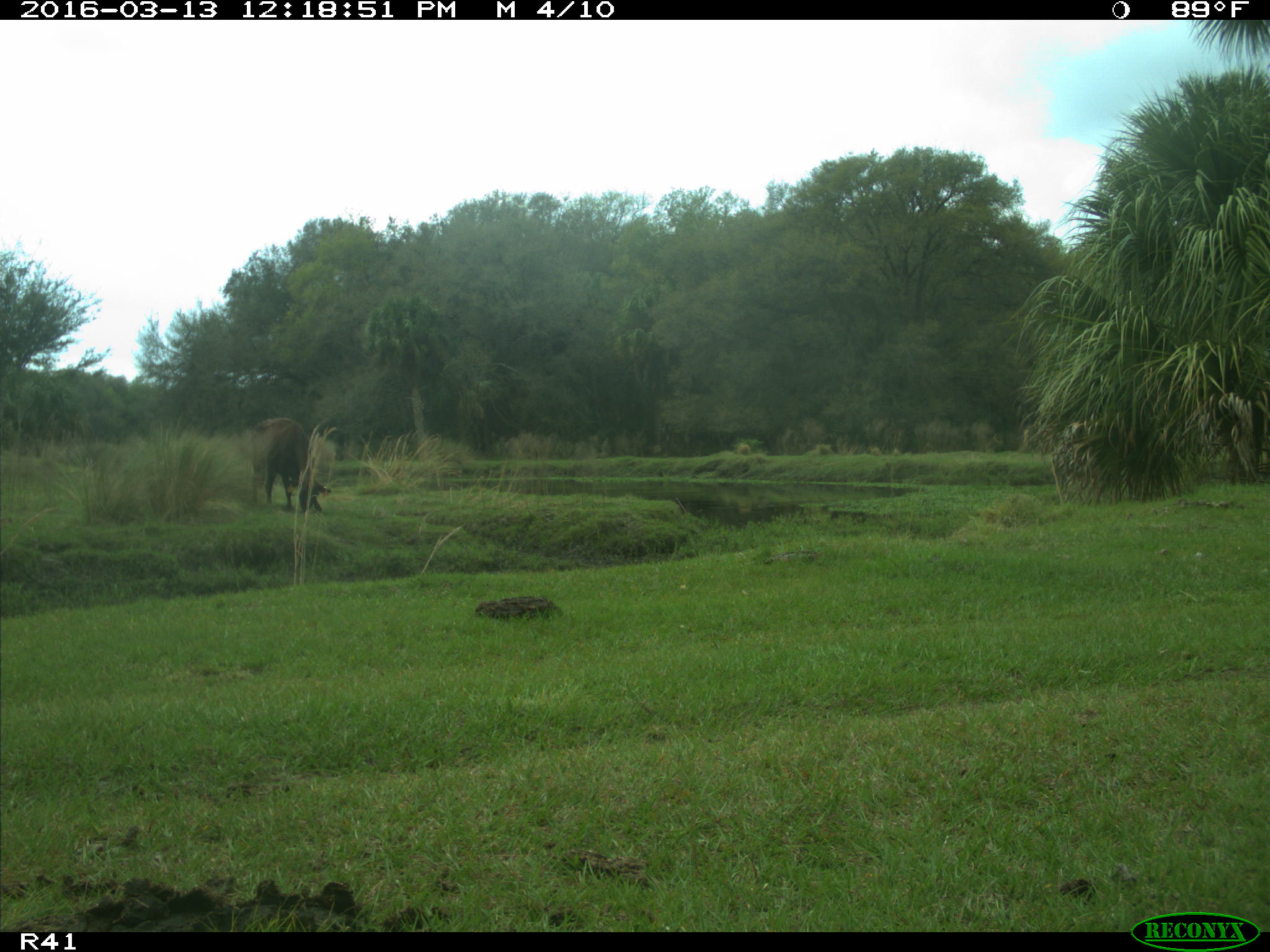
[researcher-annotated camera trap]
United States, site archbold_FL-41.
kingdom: Animalia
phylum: Chordata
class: Mammalia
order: Artiodactyla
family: Bovidae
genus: Bos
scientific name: Bos taurus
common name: domestic cow